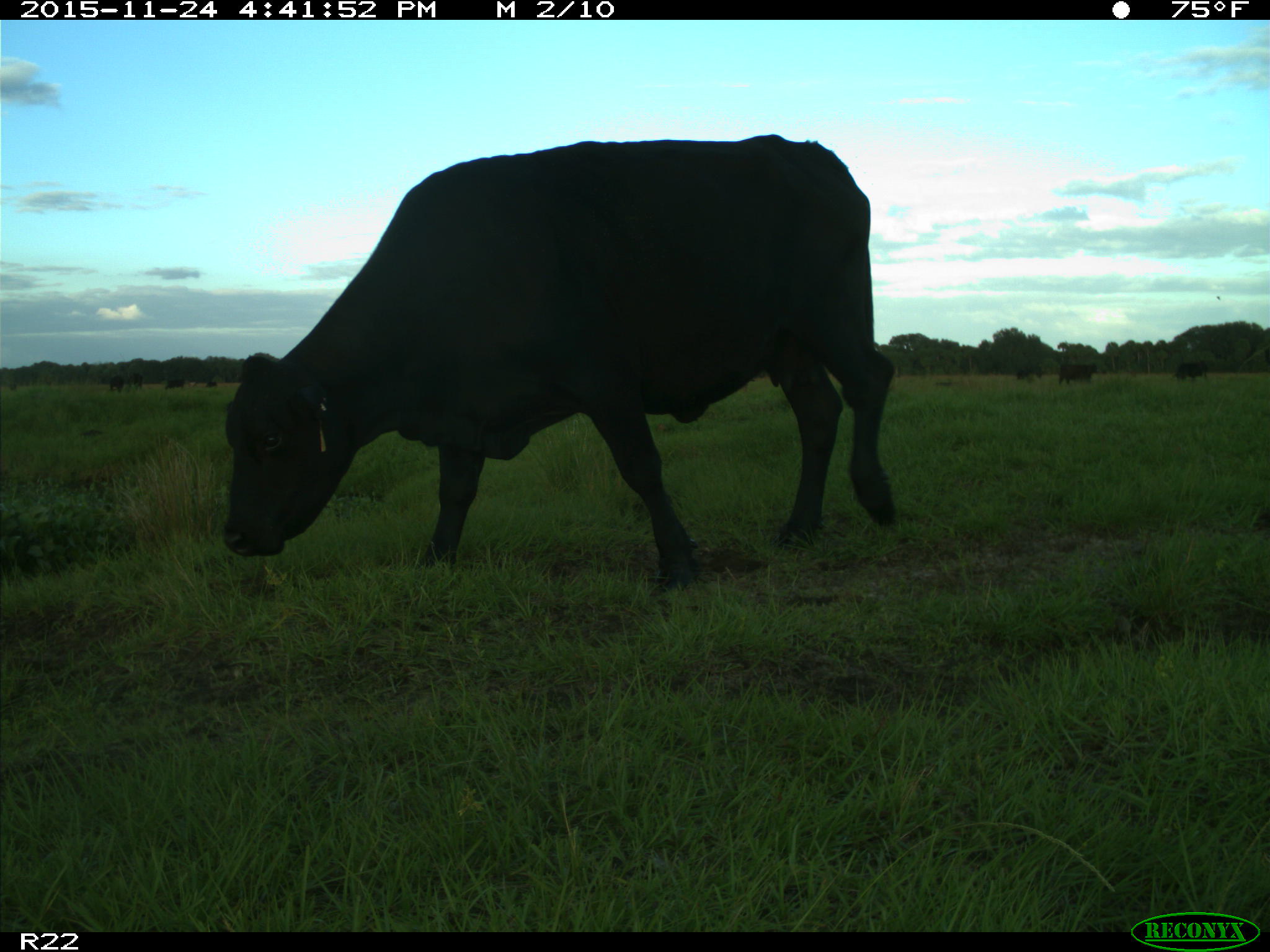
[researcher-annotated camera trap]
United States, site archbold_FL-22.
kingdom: Animalia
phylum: Chordata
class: Mammalia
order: Artiodactyla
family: Bovidae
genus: Bos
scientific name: Bos taurus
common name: domestic cow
Bos taurus (domestic cow).